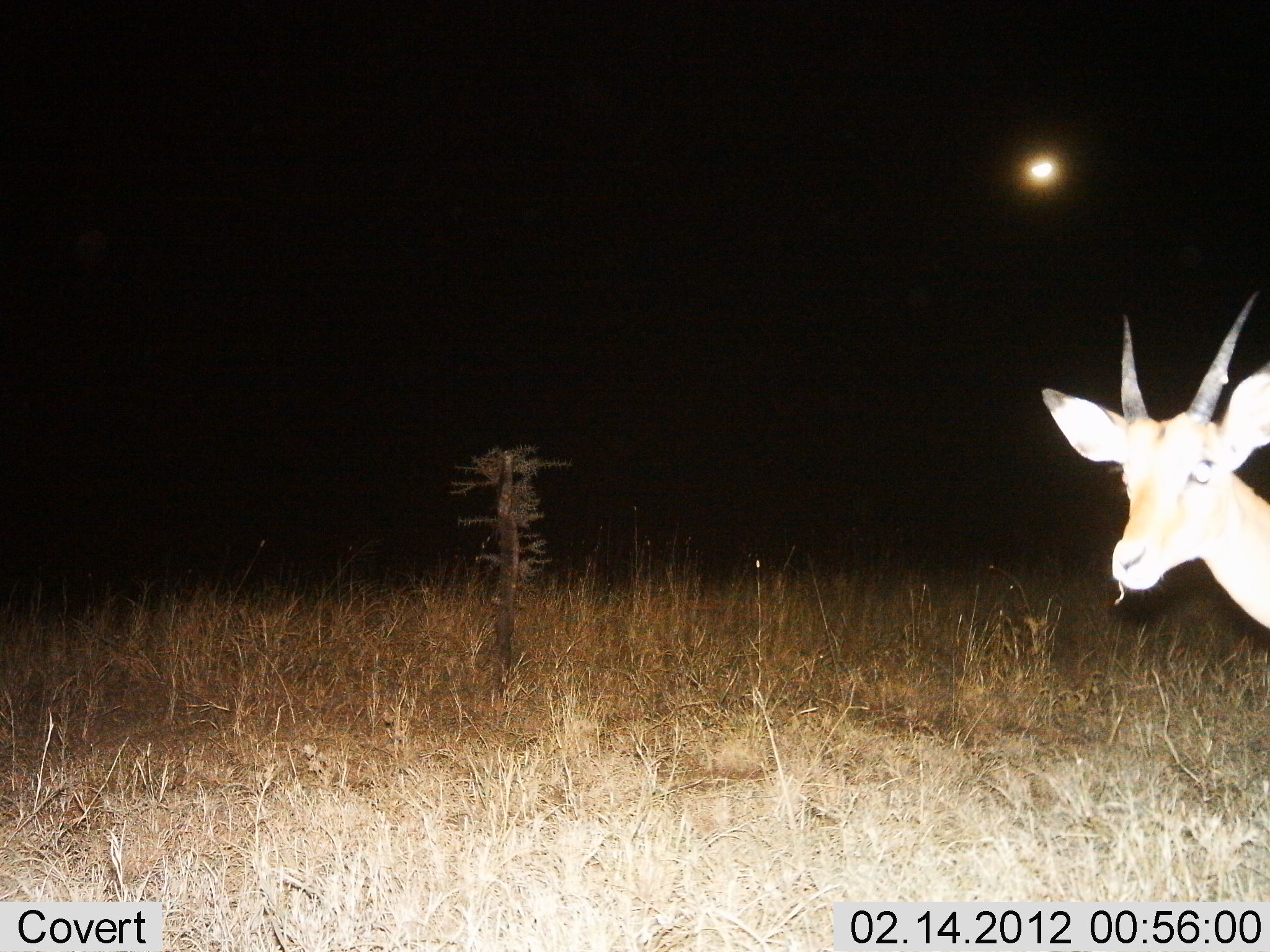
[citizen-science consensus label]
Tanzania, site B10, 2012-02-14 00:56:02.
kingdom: Animalia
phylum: Chordata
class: Mammalia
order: Artiodactyla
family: Bovidae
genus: Nanger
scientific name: Nanger granti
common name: grant's gazelle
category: gazellegrants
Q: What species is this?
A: Gazellegrants (grant's gazelle) (Nanger granti).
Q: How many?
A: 1.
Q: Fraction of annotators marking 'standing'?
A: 100%.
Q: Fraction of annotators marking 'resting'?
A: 0%.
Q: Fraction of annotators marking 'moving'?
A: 0%.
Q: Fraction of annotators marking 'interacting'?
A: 0%.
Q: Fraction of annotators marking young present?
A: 8%.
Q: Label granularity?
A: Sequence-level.